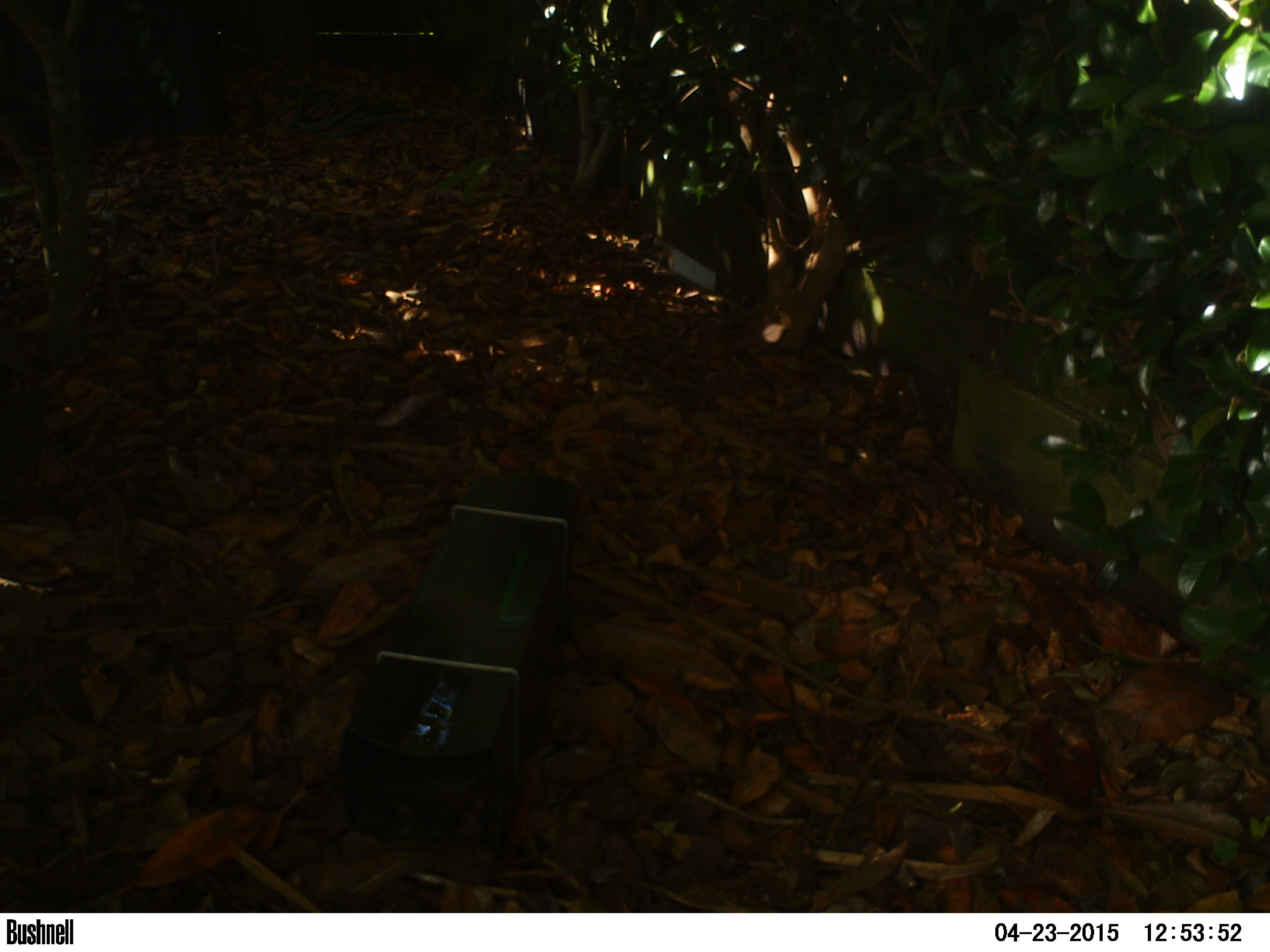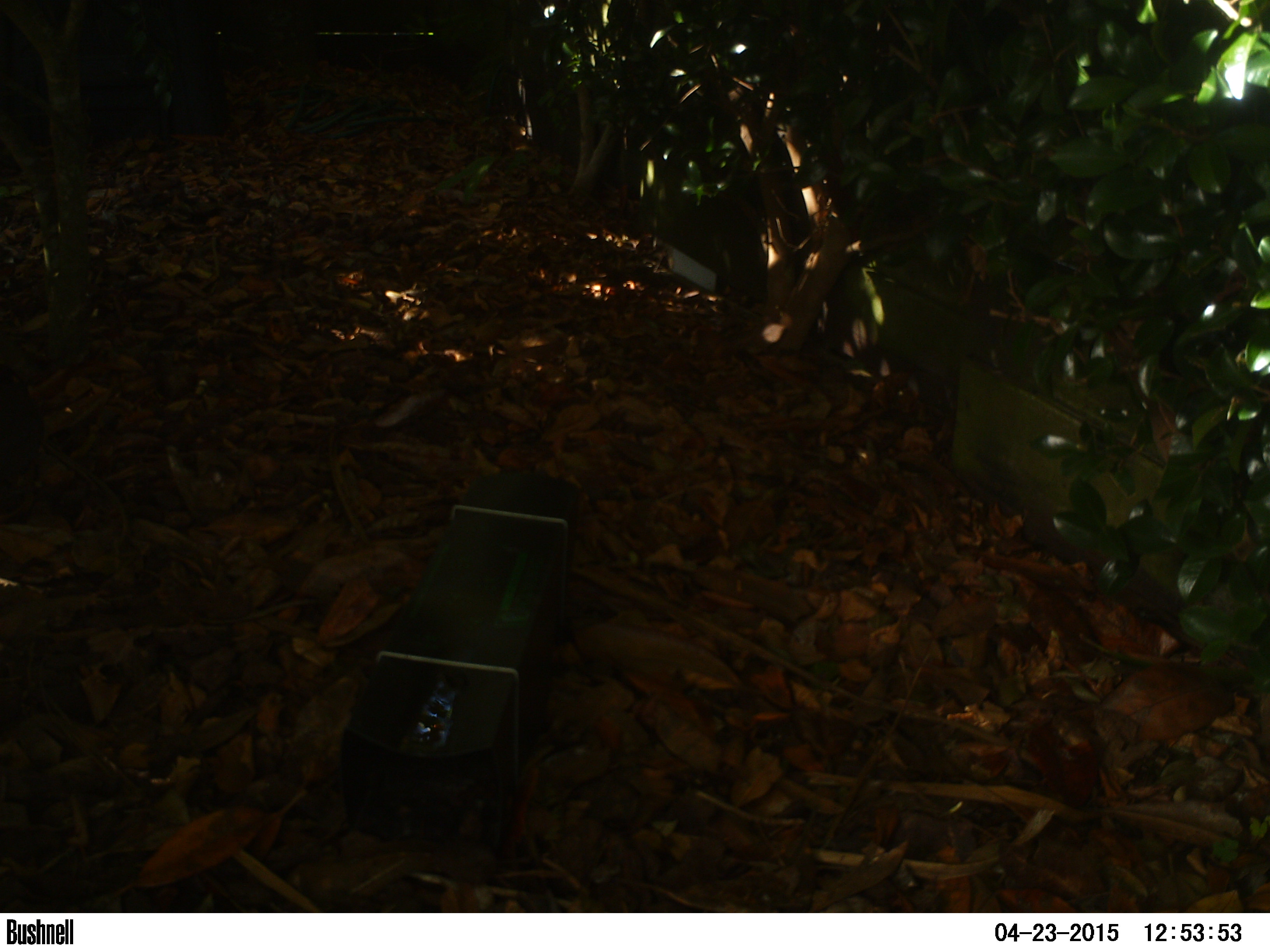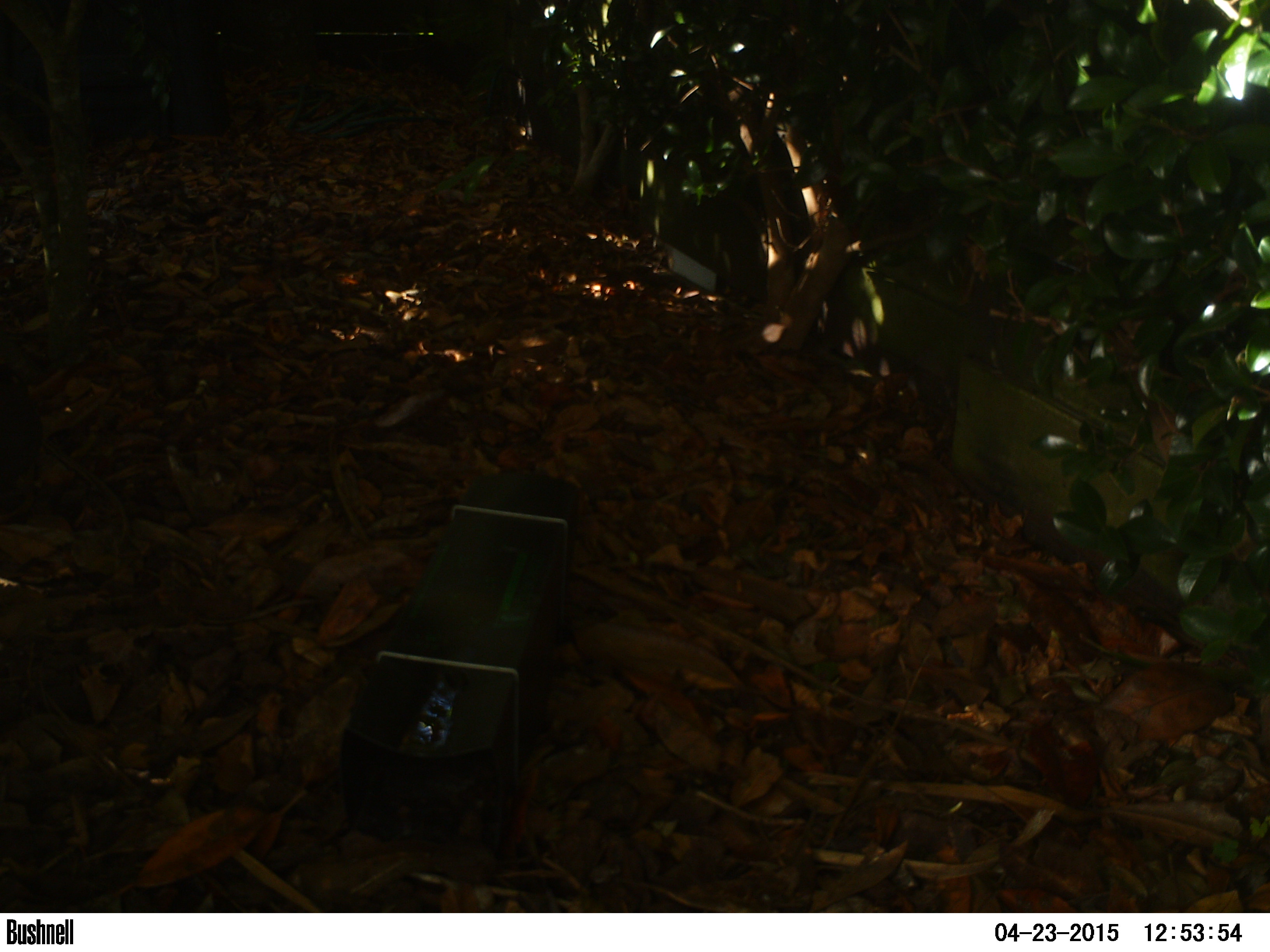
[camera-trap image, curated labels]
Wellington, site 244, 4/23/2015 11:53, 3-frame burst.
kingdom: Animalia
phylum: Chordata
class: Aves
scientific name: Aves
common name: bird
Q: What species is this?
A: Bird (Aves).